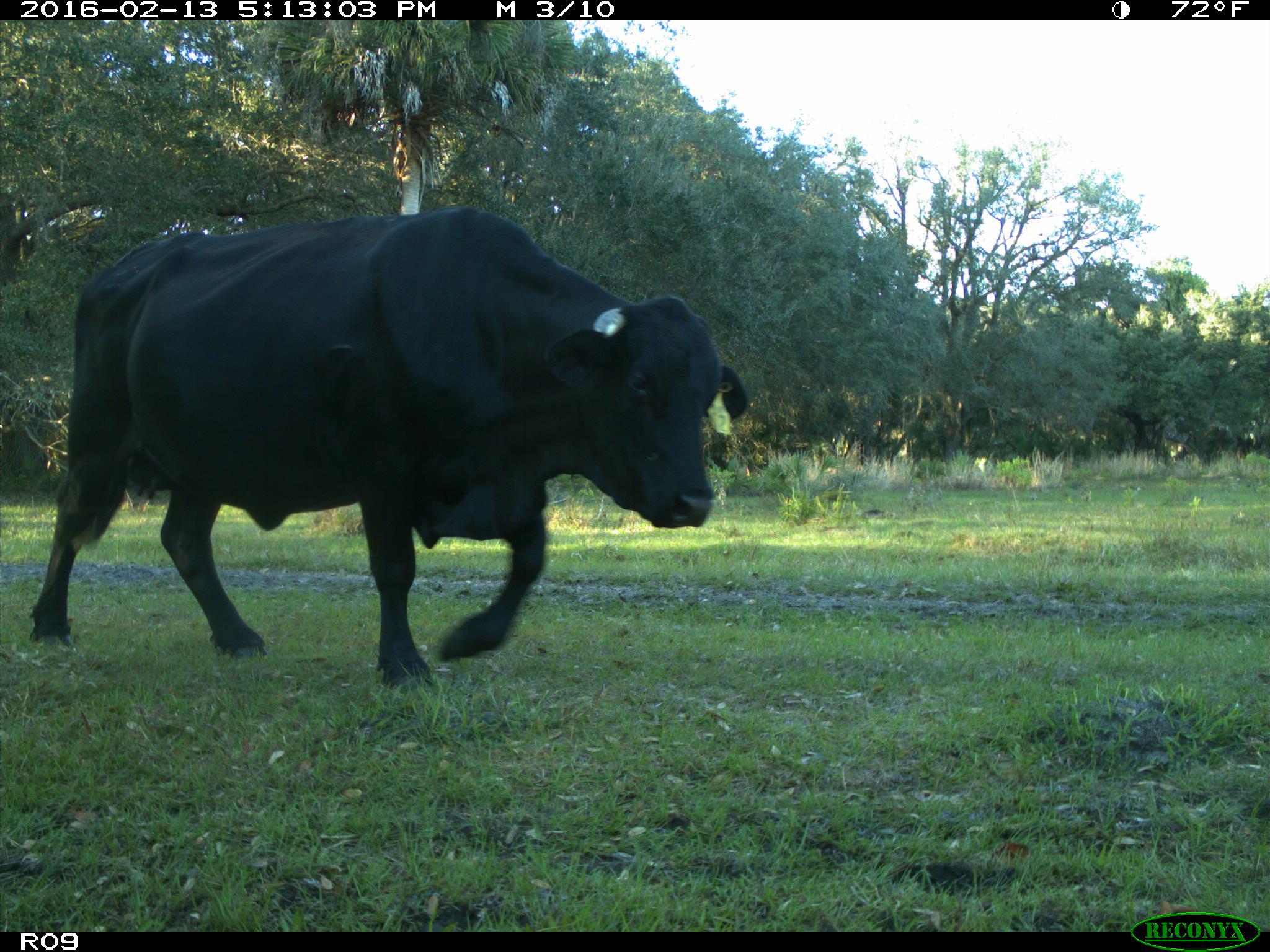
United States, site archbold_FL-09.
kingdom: Animalia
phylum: Chordata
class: Mammalia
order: Artiodactyla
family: Bovidae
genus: Bos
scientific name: Bos taurus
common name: domestic cow